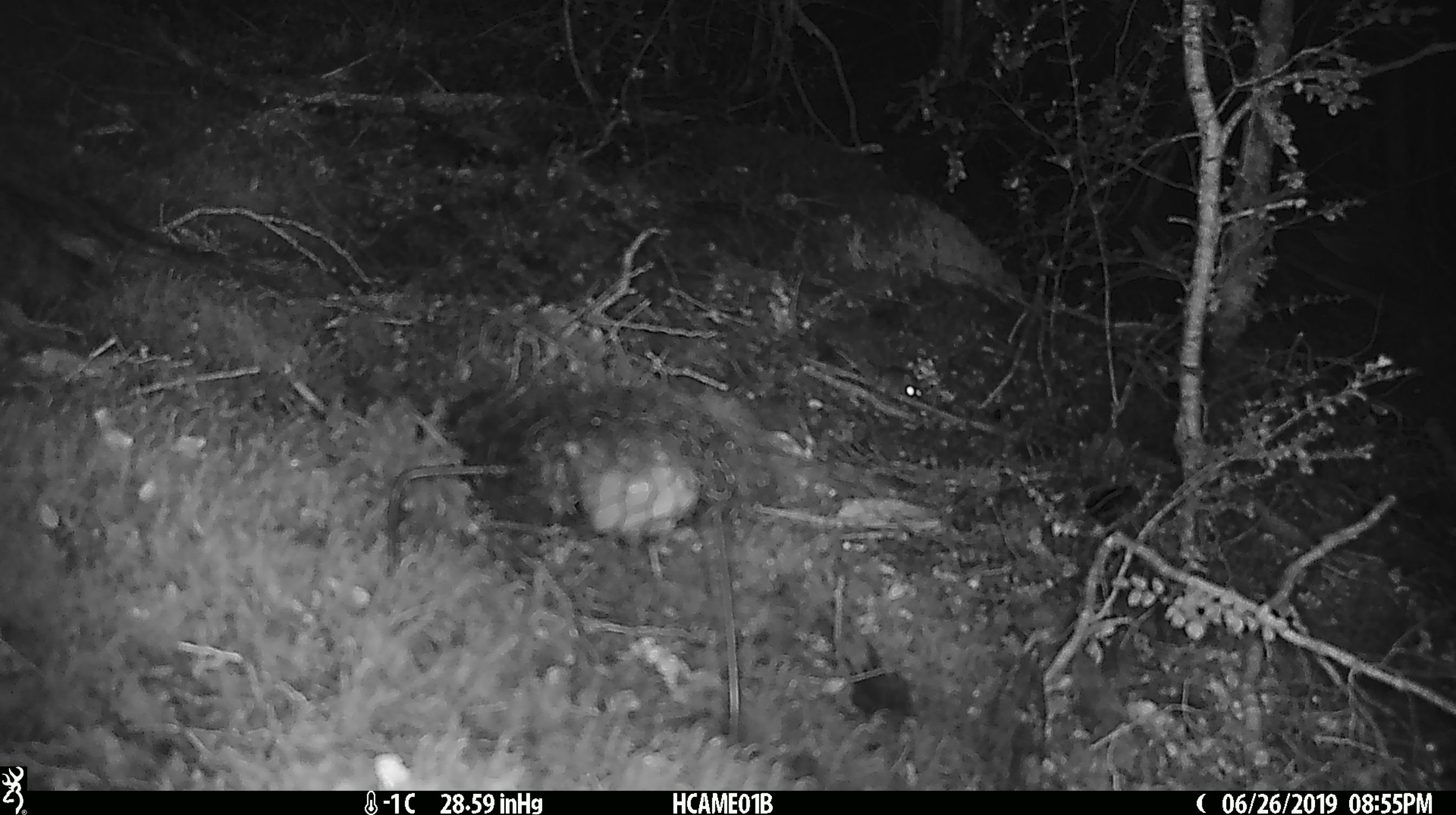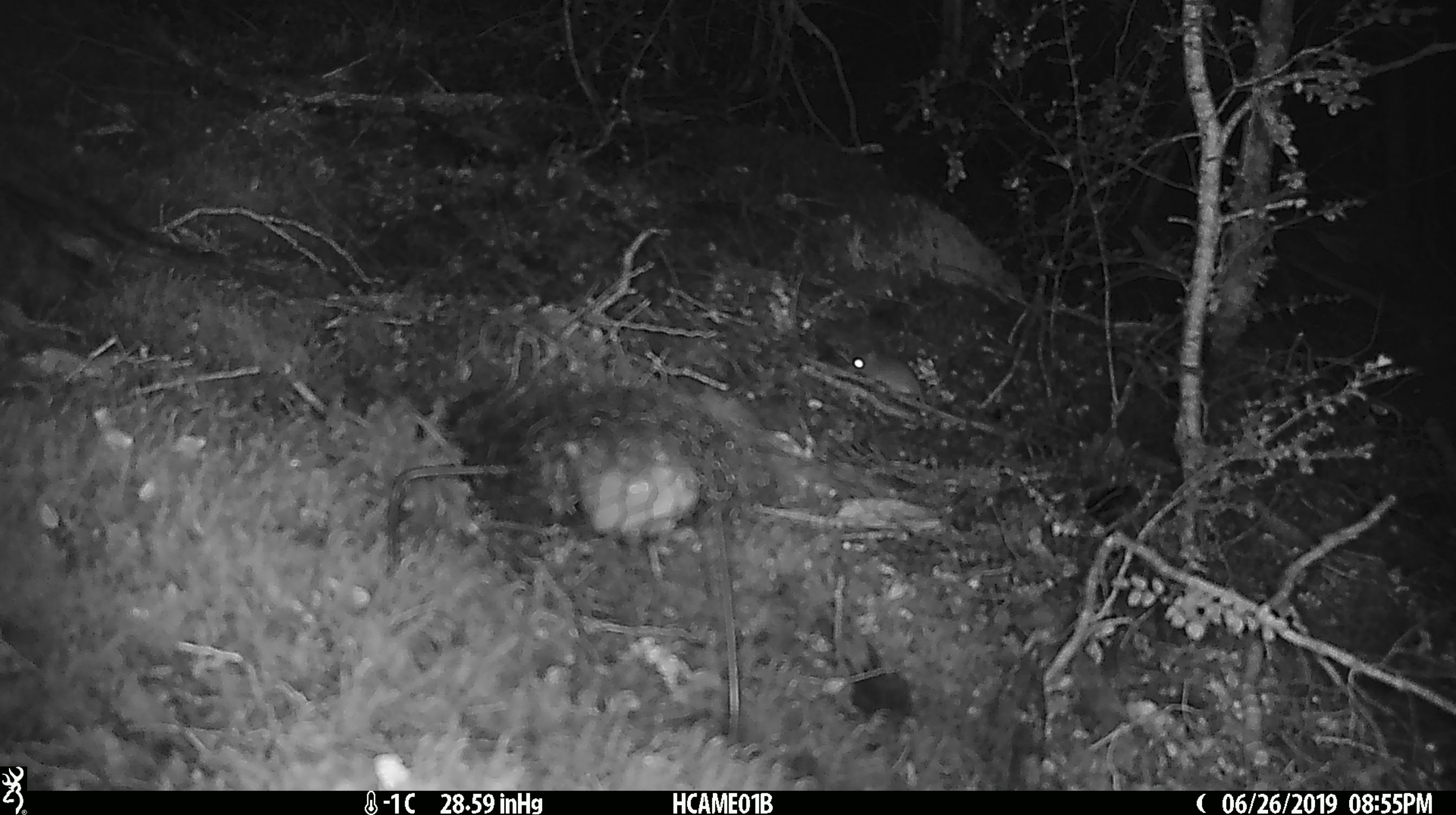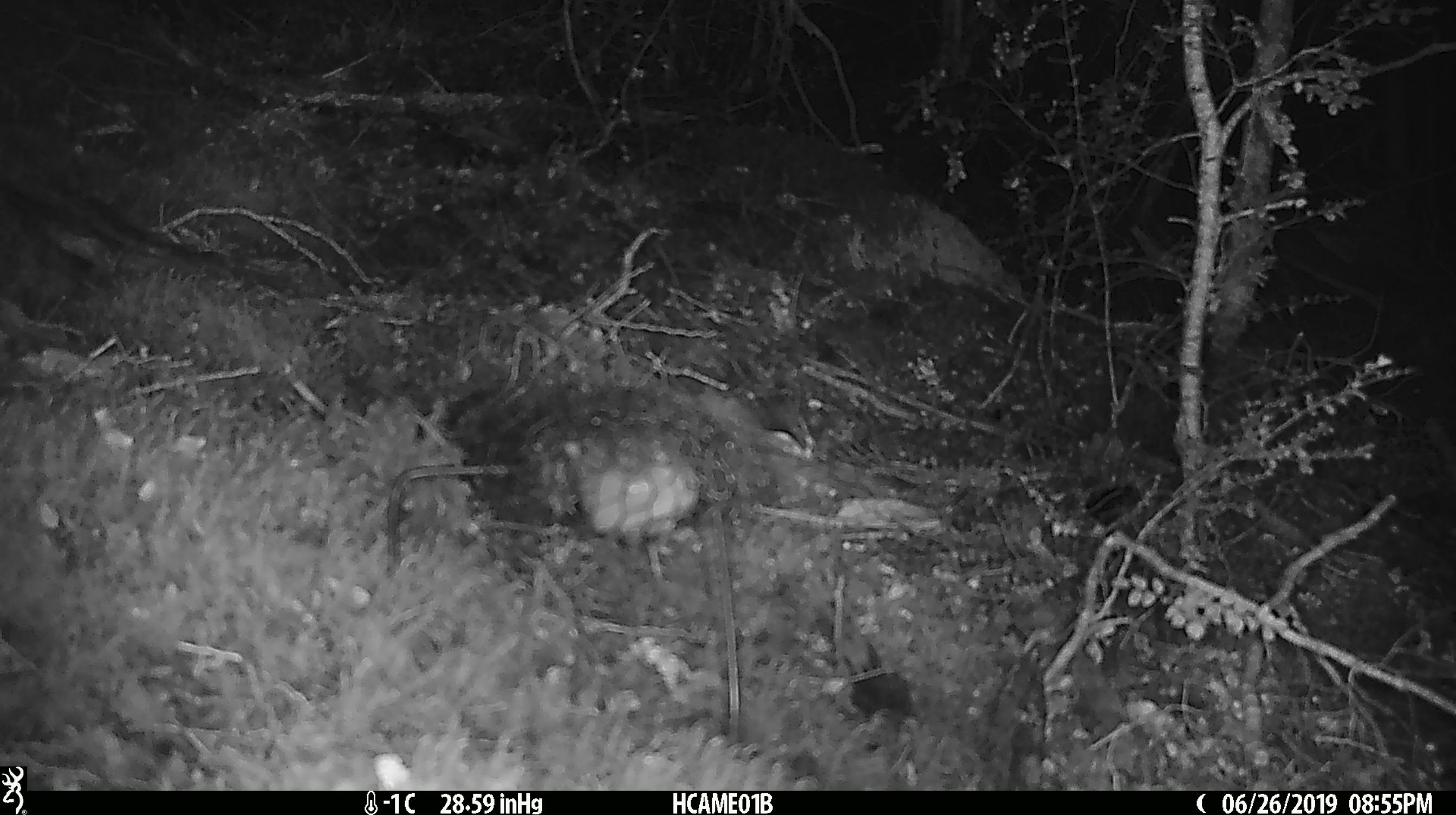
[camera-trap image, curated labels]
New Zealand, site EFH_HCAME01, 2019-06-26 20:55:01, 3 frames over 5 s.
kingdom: Animalia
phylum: Chordata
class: Mammalia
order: Rodentia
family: Muridae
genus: Mus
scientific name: Mus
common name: mouse